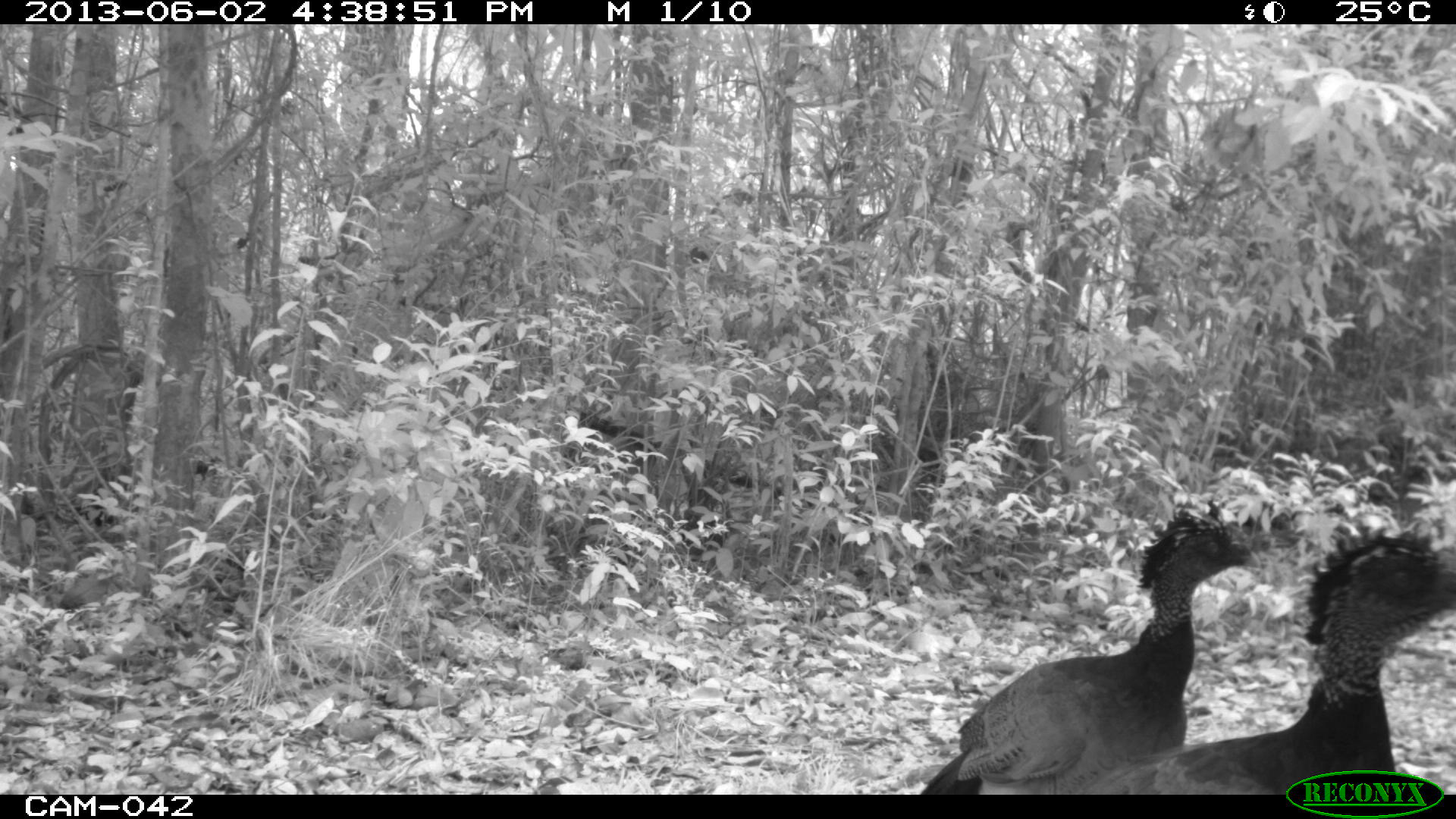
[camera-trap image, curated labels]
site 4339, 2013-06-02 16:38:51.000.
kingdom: Animalia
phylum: Chordata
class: Aves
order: Galliformes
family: Cracidae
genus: Crax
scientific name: Crax rubra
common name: great curassow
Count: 3.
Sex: female.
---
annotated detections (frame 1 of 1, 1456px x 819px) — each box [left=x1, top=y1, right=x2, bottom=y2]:
crax rubra: [left=1044, top=521, right=1456, bottom=794]; [left=917, top=496, right=1264, bottom=794]